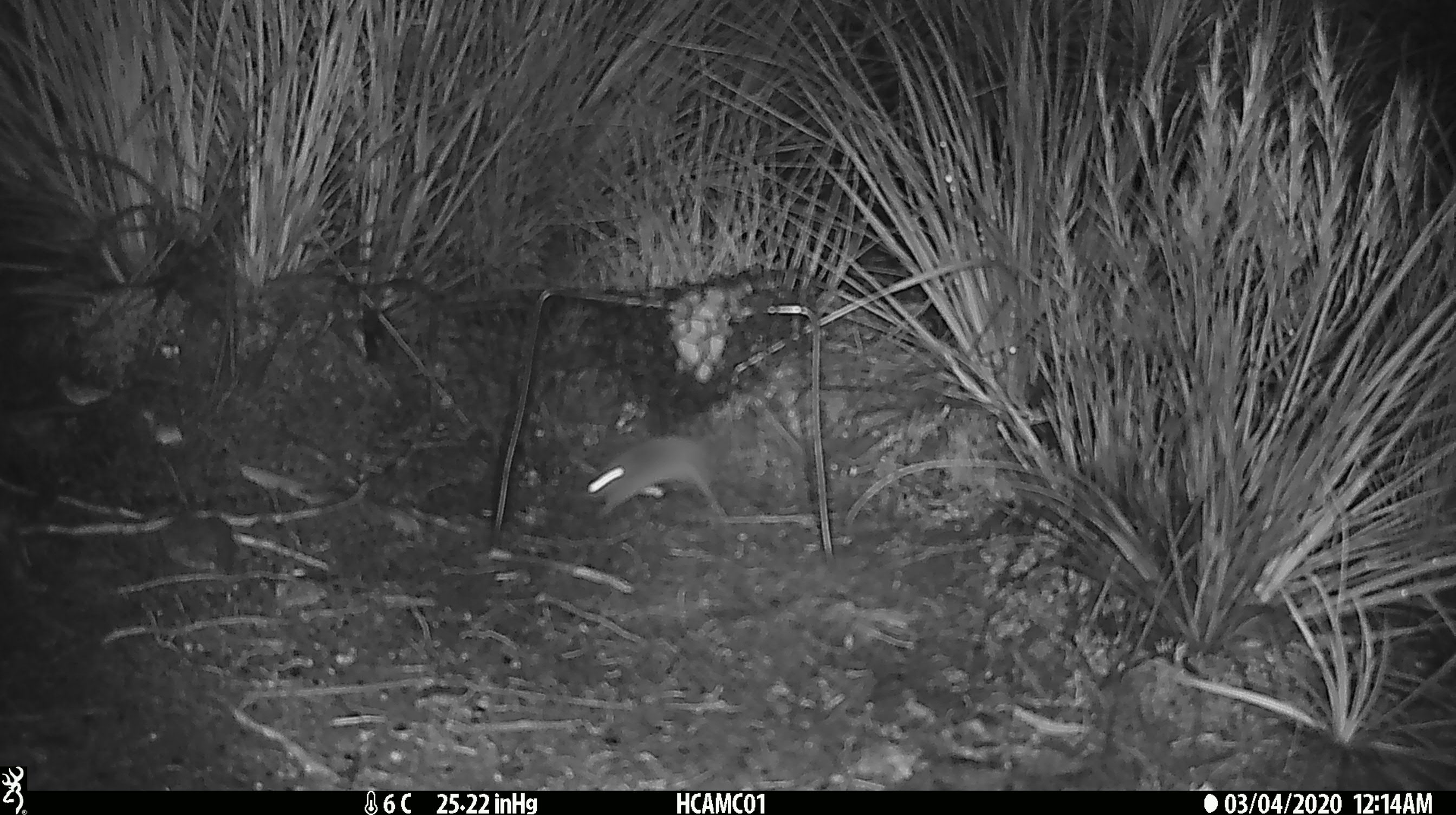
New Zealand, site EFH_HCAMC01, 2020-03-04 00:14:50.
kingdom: Animalia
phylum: Chordata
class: Mammalia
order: Rodentia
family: Muridae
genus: Mus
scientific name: Mus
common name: mouse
Mouse (Mus).